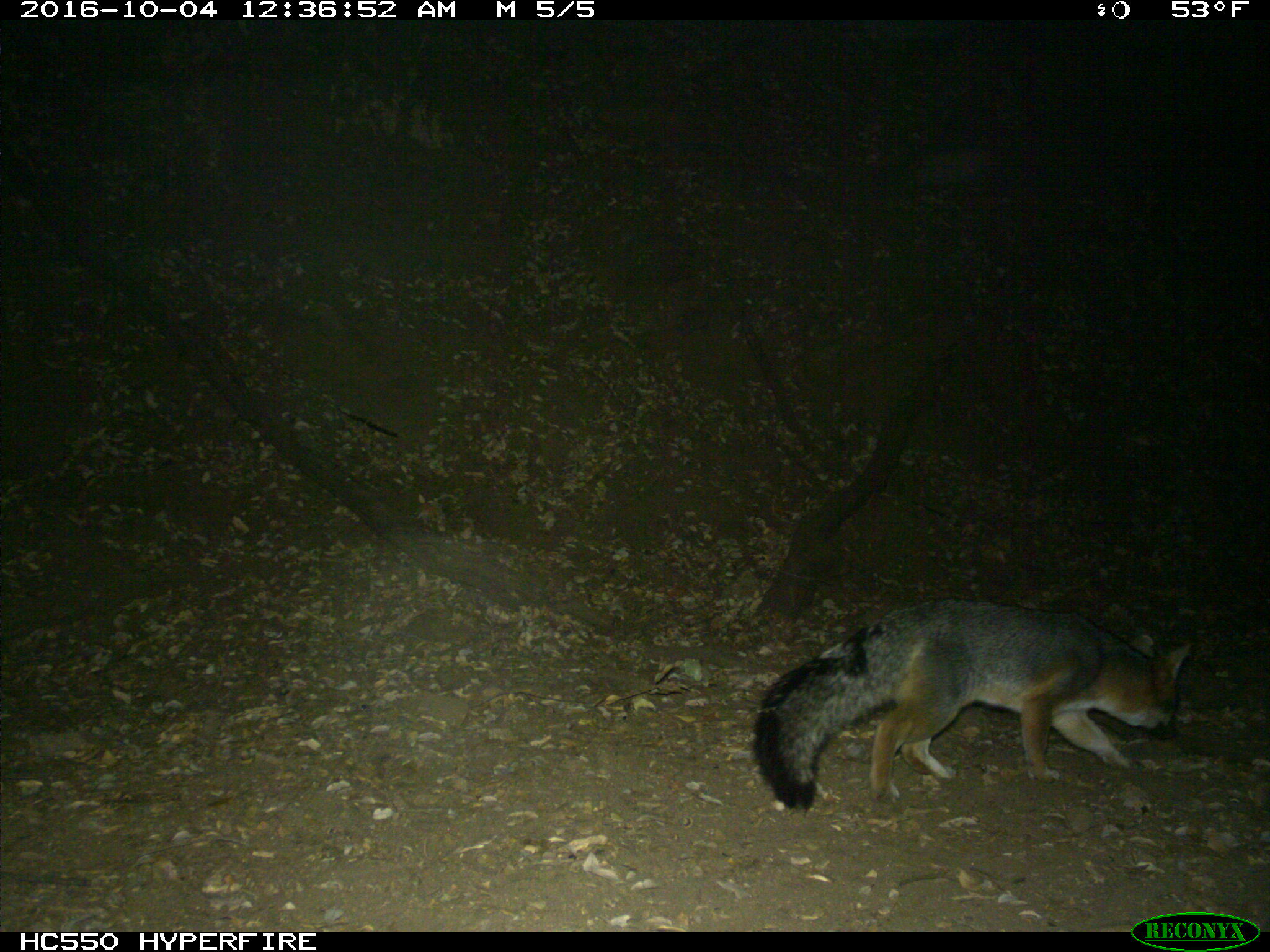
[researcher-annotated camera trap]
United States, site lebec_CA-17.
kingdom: Animalia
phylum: Chordata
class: Mammalia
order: Carnivora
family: Canidae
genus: Urocyon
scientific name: Urocyon cinereoargenteus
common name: gray fox